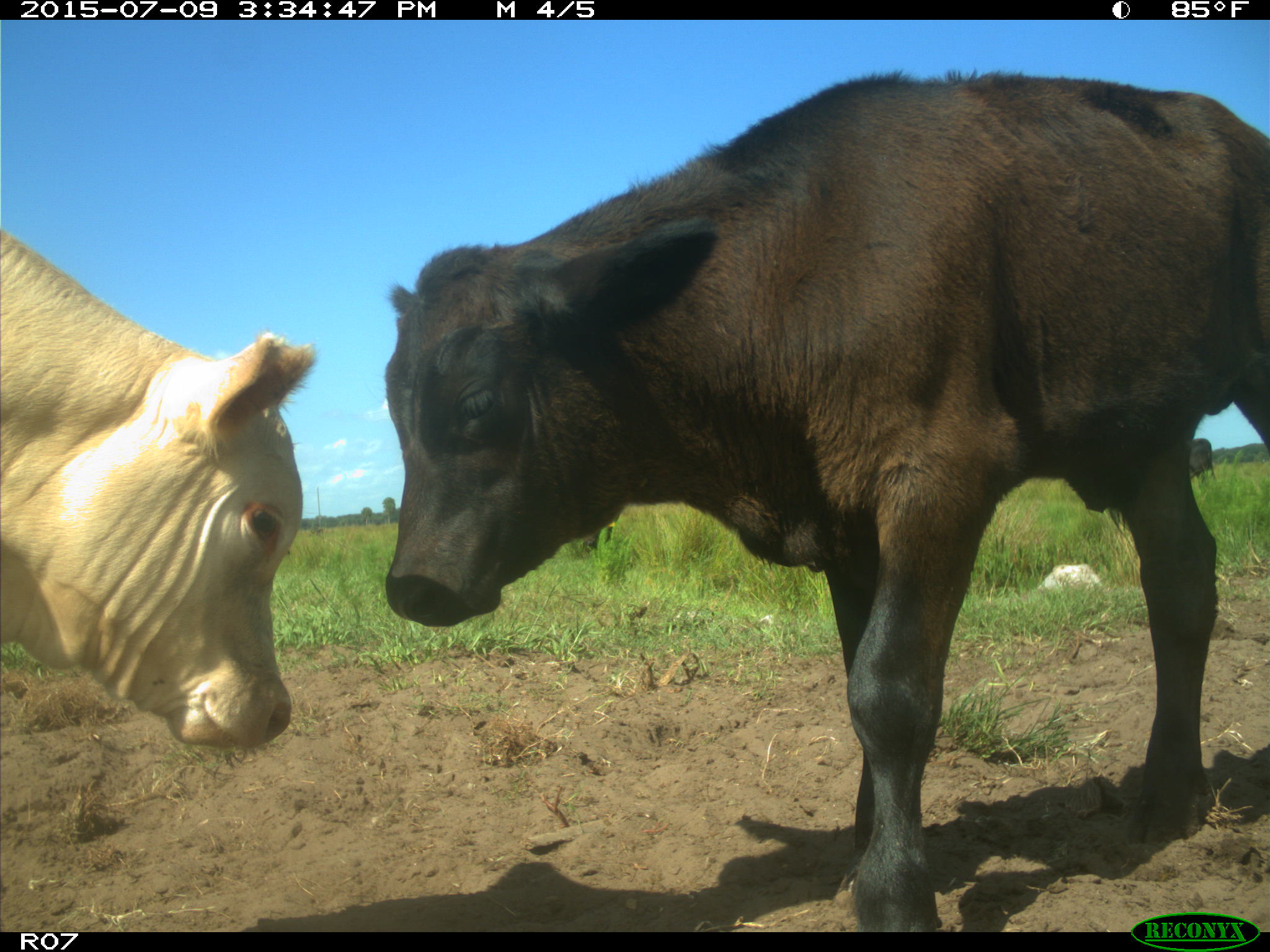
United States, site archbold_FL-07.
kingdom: Animalia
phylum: Chordata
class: Mammalia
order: Artiodactyla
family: Bovidae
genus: Bos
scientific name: Bos taurus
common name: domestic cow